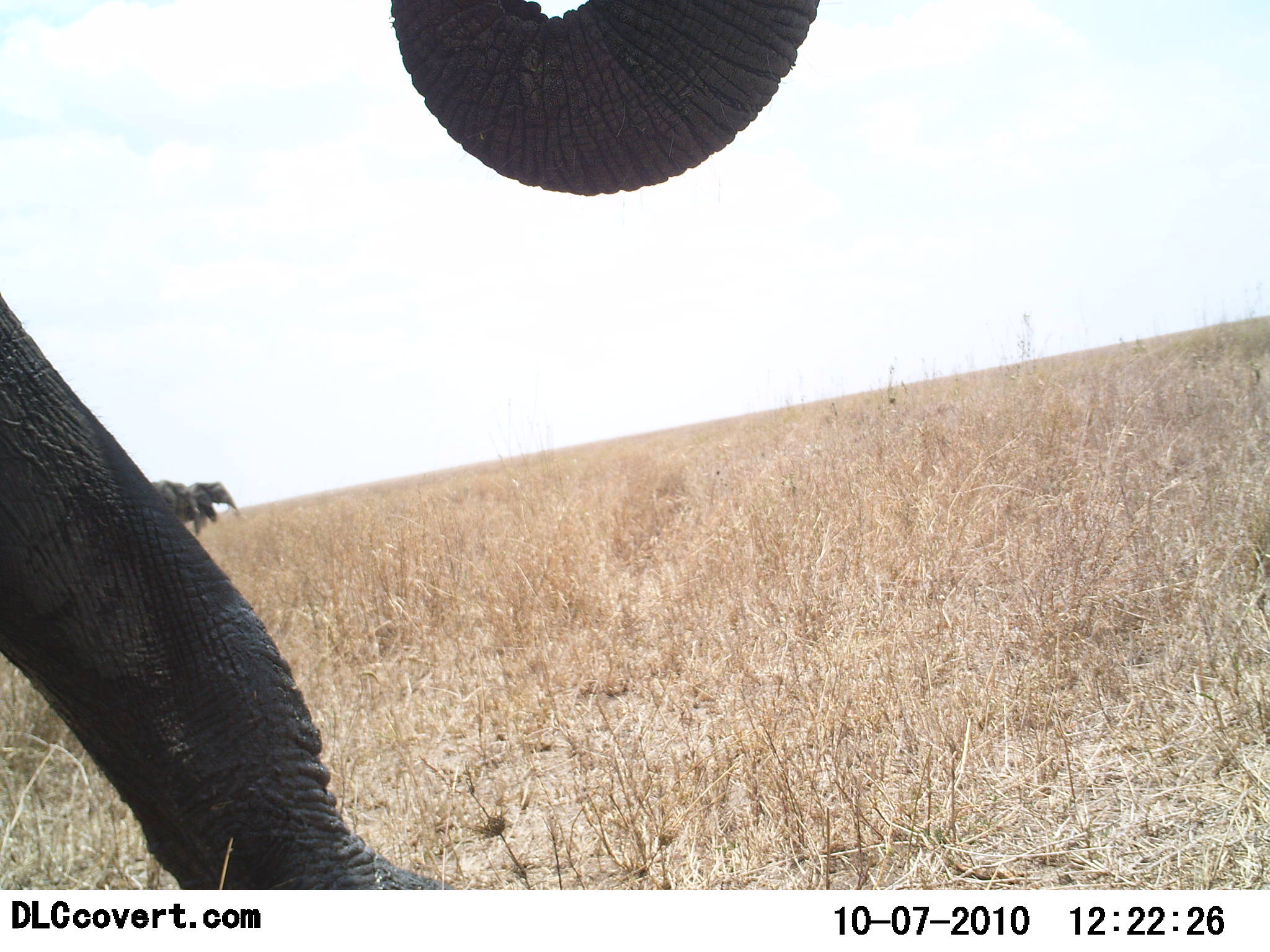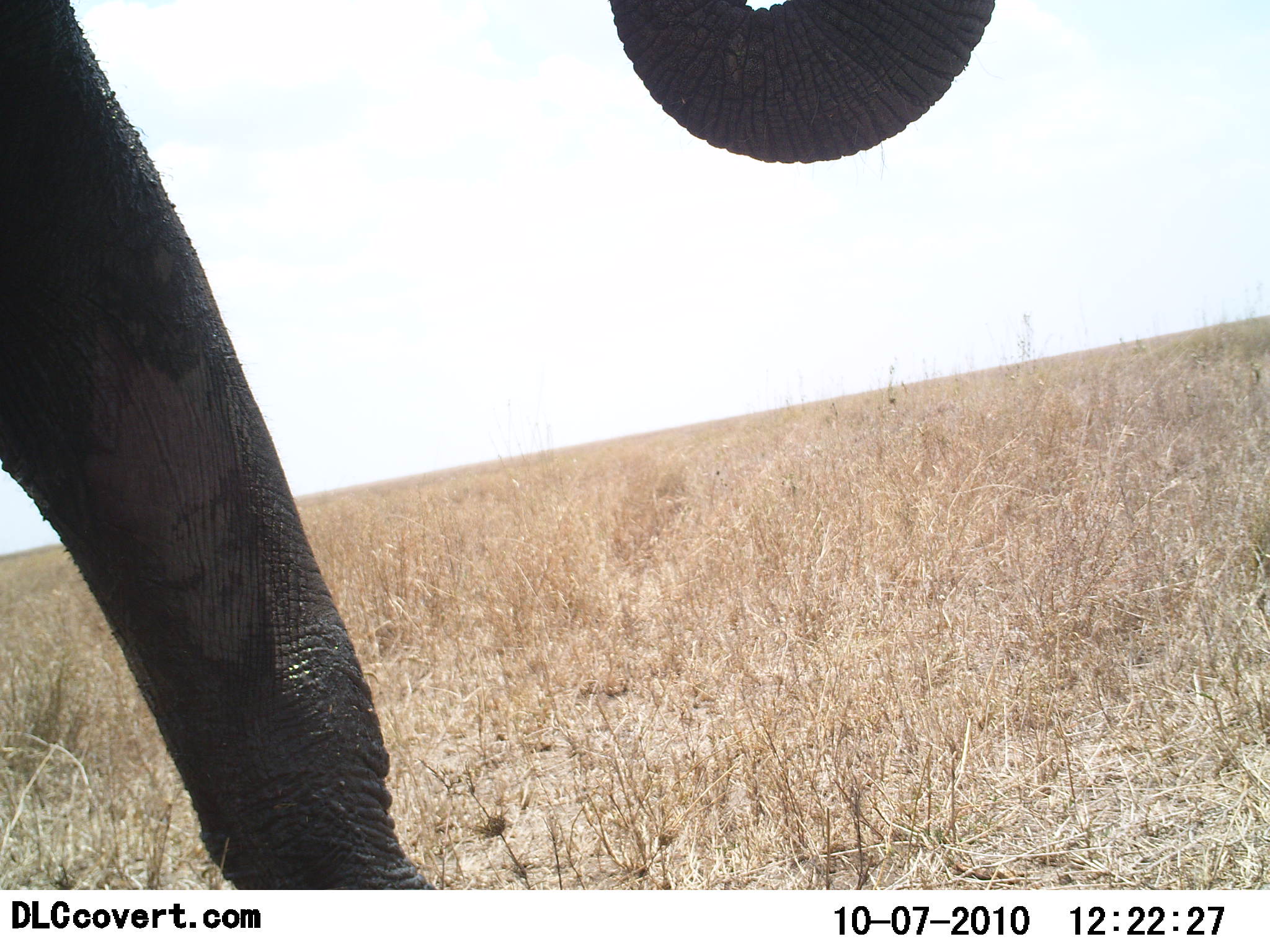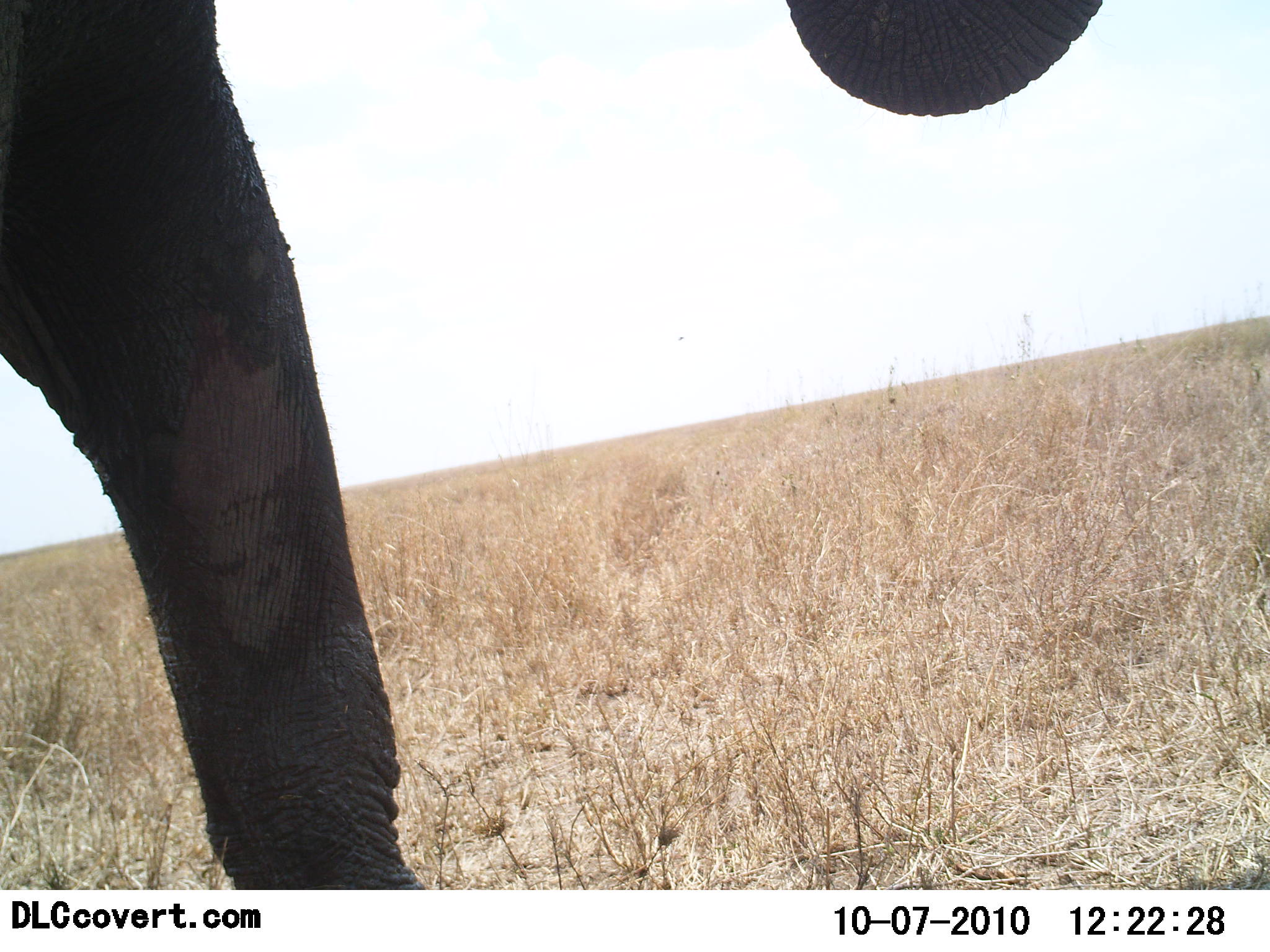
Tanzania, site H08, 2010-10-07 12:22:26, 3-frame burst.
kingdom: Animalia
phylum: Chordata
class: Mammalia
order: Proboscidea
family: Elephantidae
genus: Loxodonta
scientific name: Loxodonta africana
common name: african bush elephant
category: elephant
Elephant (african bush elephant) (Loxodonta africana), count 2. Behavior (volunteer vote fractions): standing 29%, resting 0%, moving 79%, interacting 0%. Young present (vote fraction): 0%. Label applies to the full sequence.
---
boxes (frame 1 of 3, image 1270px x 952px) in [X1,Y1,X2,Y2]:
animal: [1,0,825,890]; [138,479,218,536]; [184,481,239,527]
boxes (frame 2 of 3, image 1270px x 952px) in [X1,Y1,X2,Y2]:
animal: [0,1,996,891]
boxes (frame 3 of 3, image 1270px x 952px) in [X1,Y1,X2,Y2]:
animal: [0,1,1108,889]